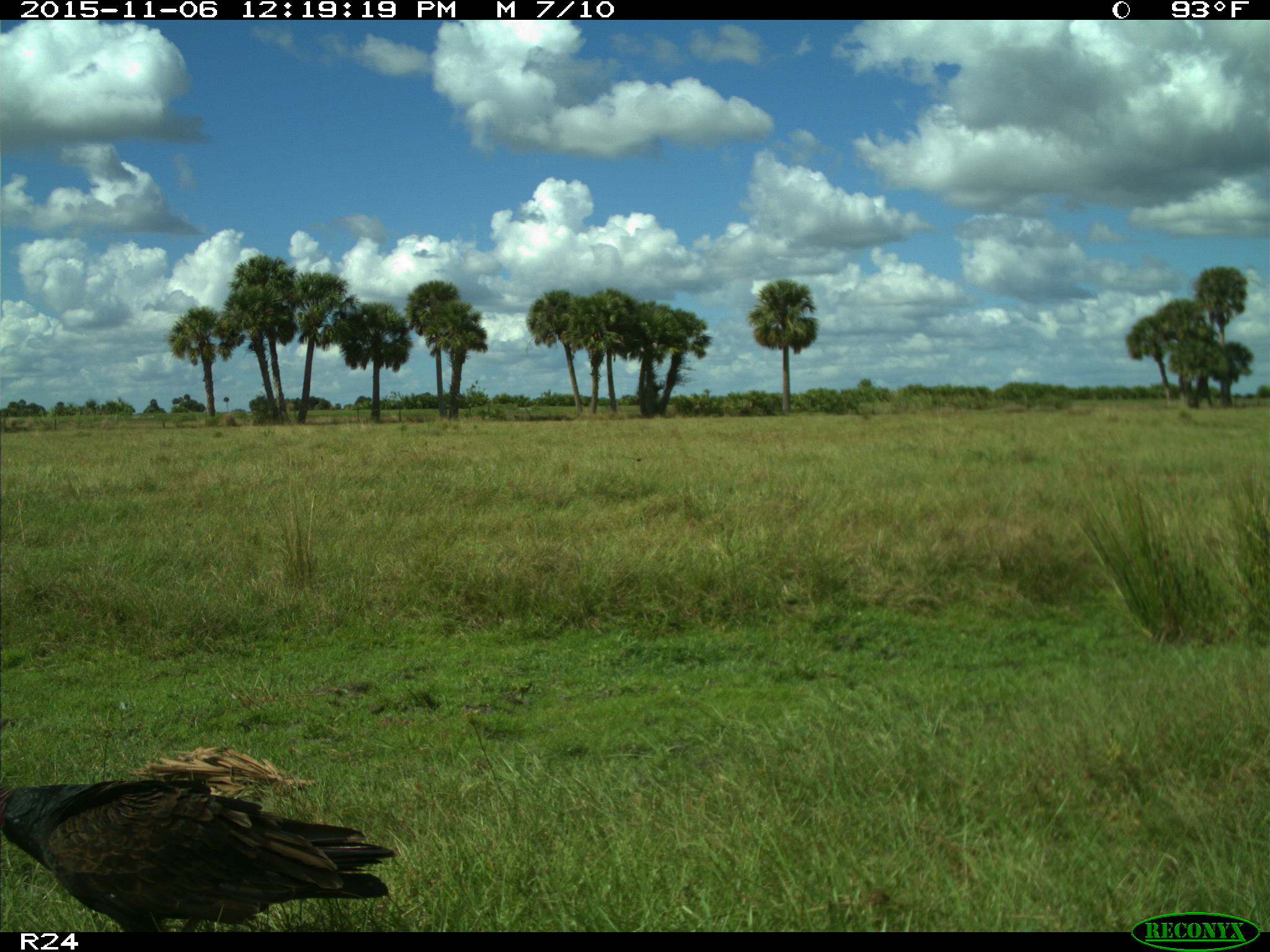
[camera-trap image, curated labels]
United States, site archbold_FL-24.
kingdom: Animalia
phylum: Chordata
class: Aves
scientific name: Aves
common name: birds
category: unidentified bird